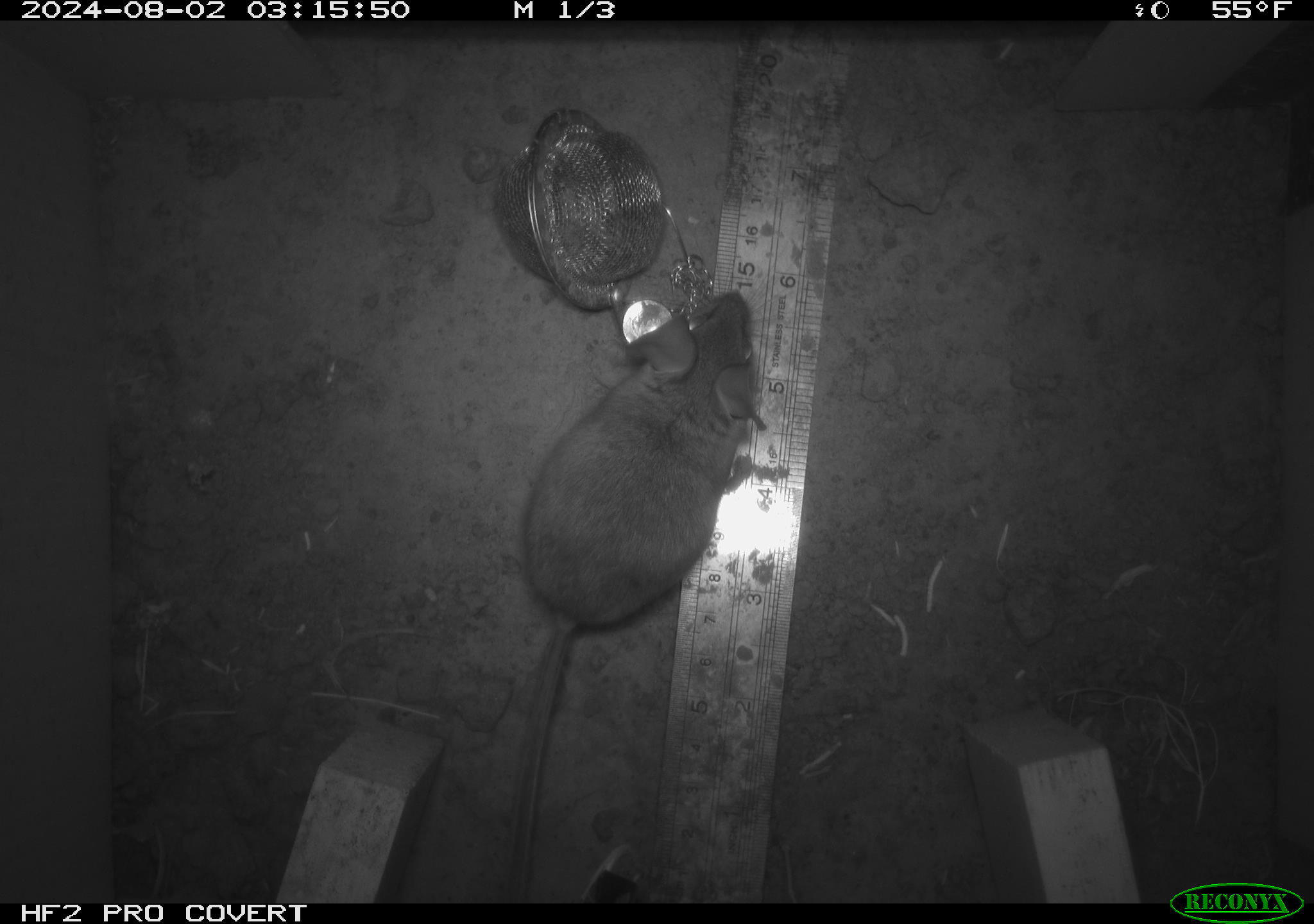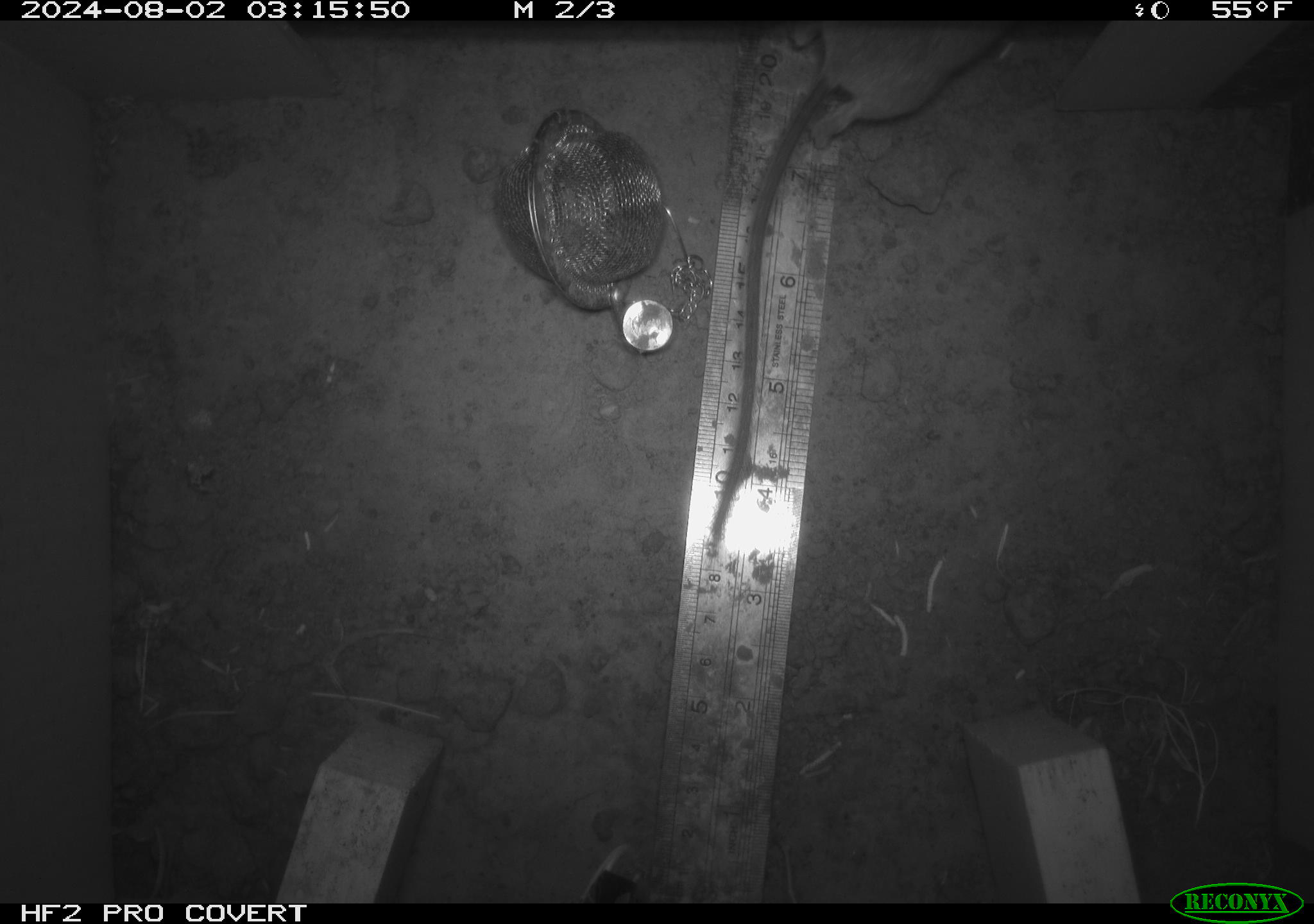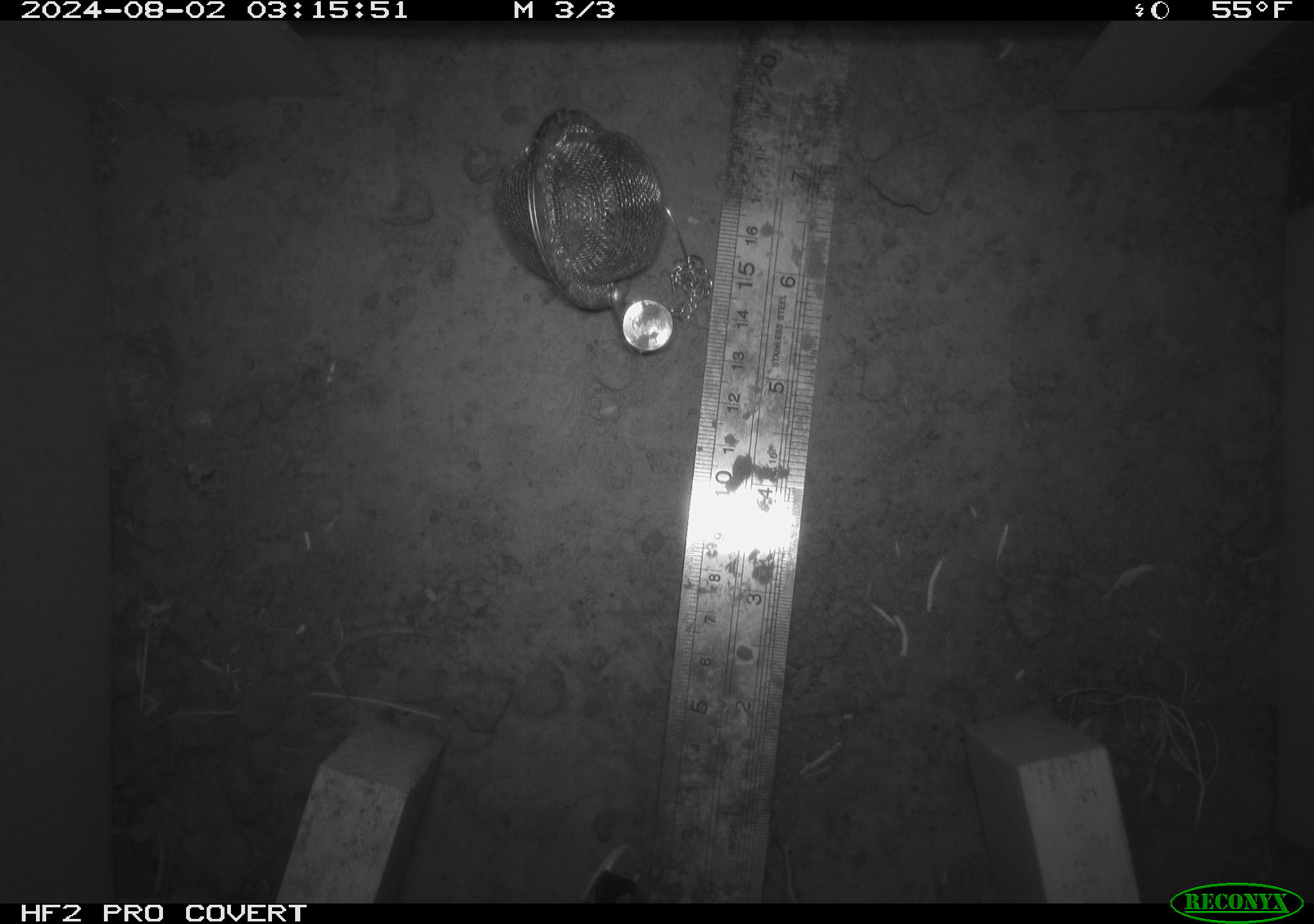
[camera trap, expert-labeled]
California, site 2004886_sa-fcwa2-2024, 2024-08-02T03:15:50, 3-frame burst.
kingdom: Animalia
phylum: Chordata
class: Mammalia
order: Rodentia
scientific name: Rodentia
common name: mouse species